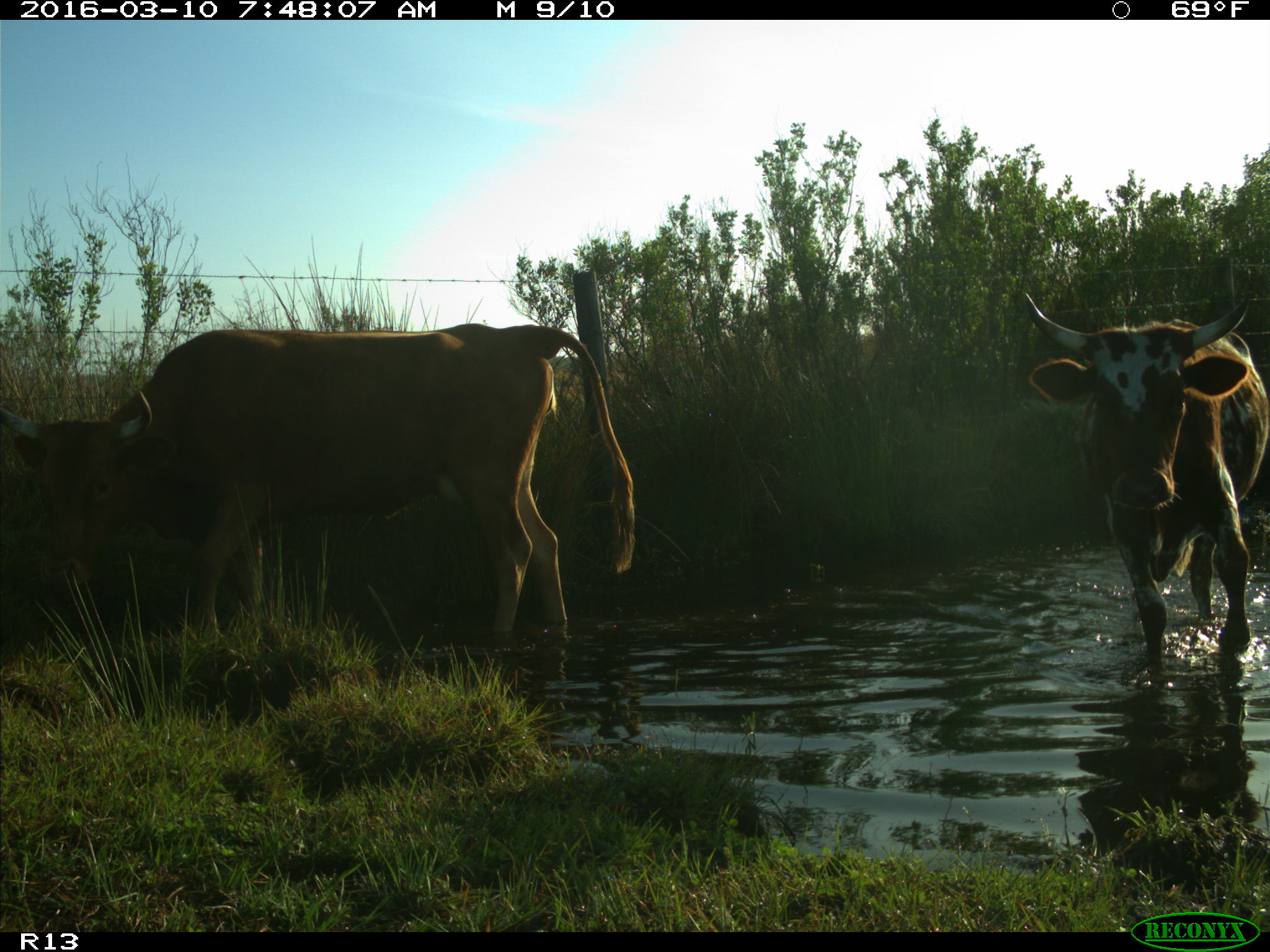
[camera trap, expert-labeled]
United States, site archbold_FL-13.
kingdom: Animalia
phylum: Chordata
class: Mammalia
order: Artiodactyla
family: Bovidae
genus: Bos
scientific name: Bos taurus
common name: domestic cow